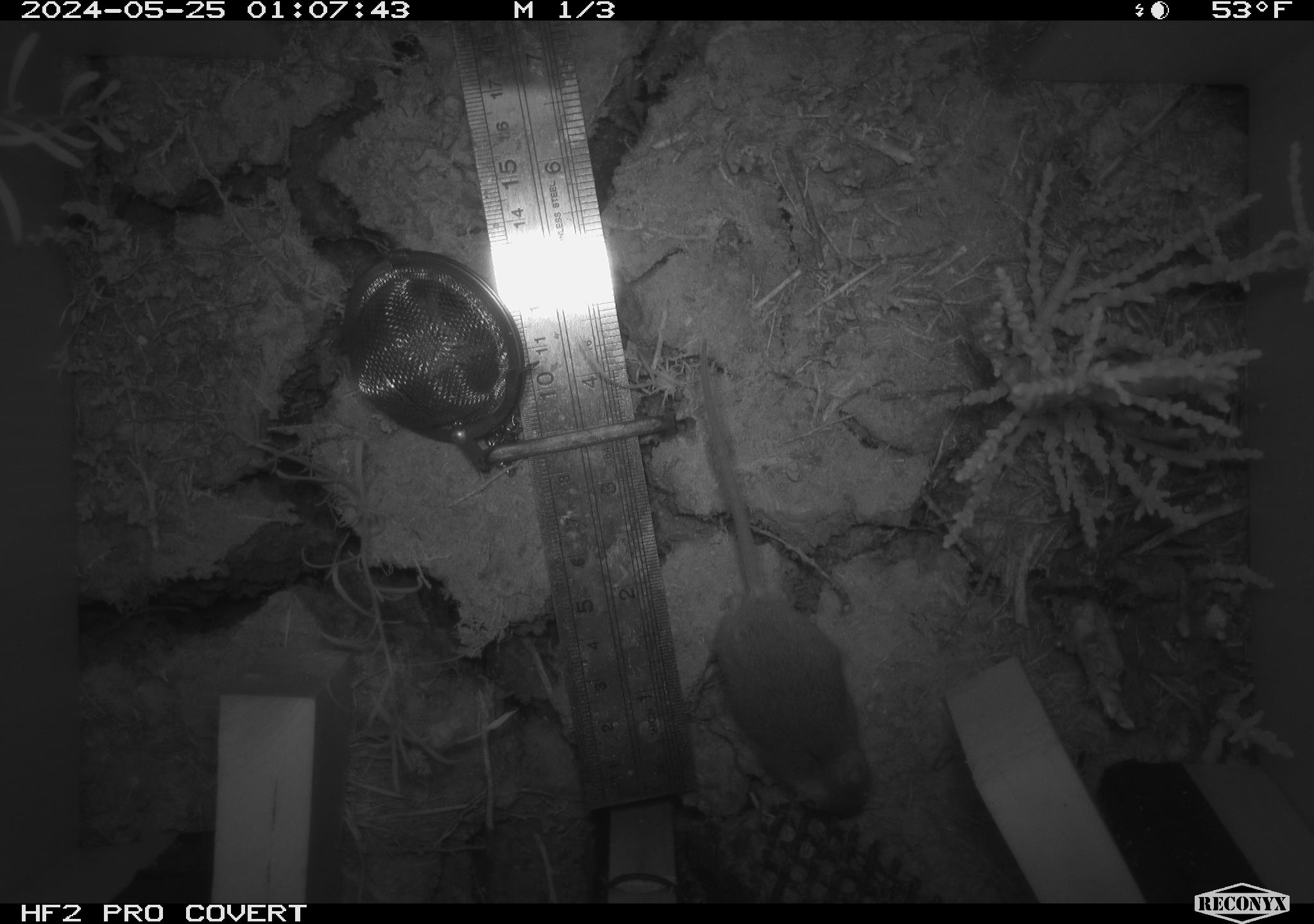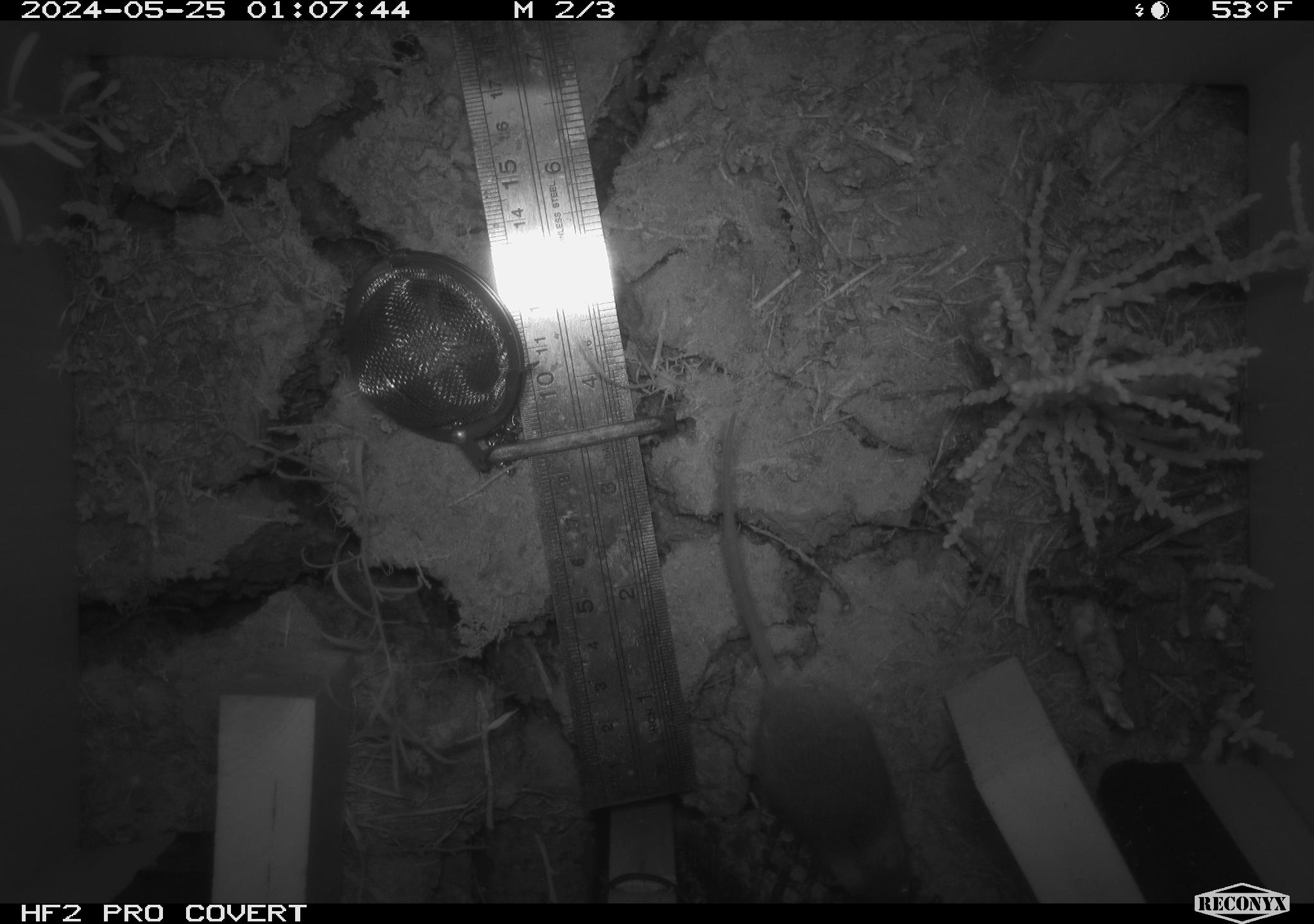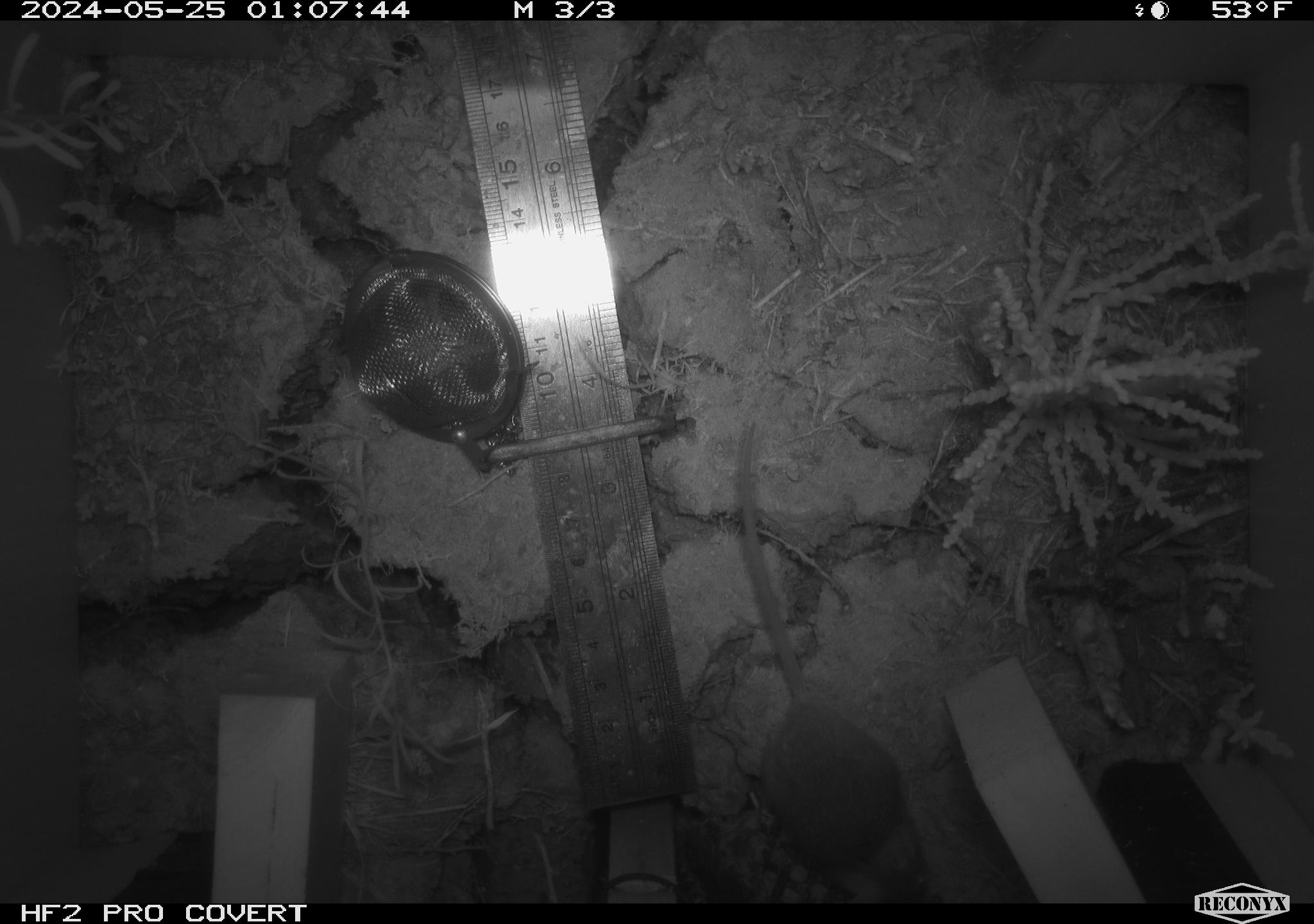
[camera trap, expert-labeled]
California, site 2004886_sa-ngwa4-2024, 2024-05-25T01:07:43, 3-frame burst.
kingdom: Animalia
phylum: Chordata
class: Mammalia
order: Rodentia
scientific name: Rodentia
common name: mouse species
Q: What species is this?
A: Mouse species (Rodentia).